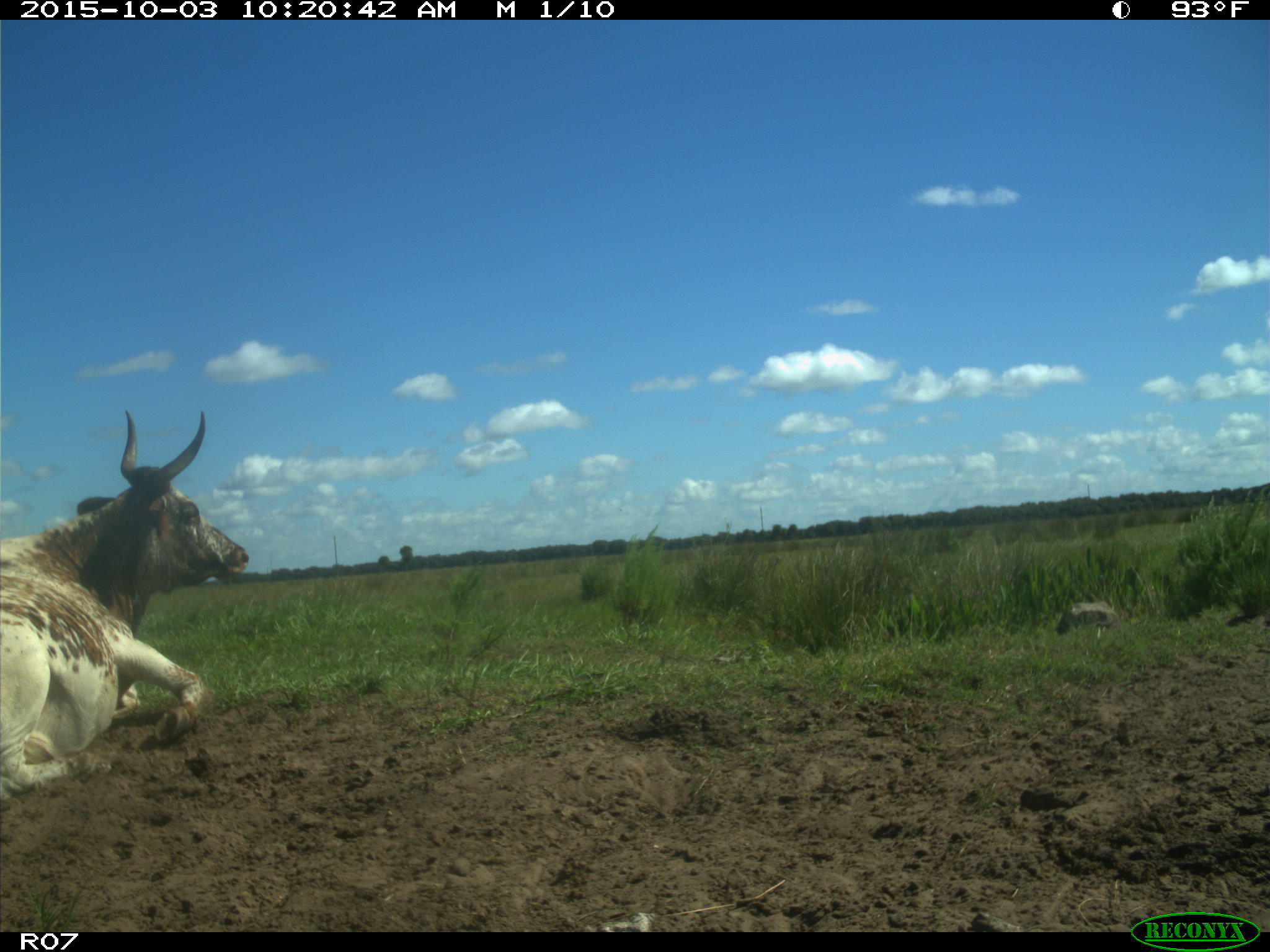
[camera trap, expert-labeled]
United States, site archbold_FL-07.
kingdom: Animalia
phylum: Chordata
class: Mammalia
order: Artiodactyla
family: Bovidae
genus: Bos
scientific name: Bos taurus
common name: domestic cow